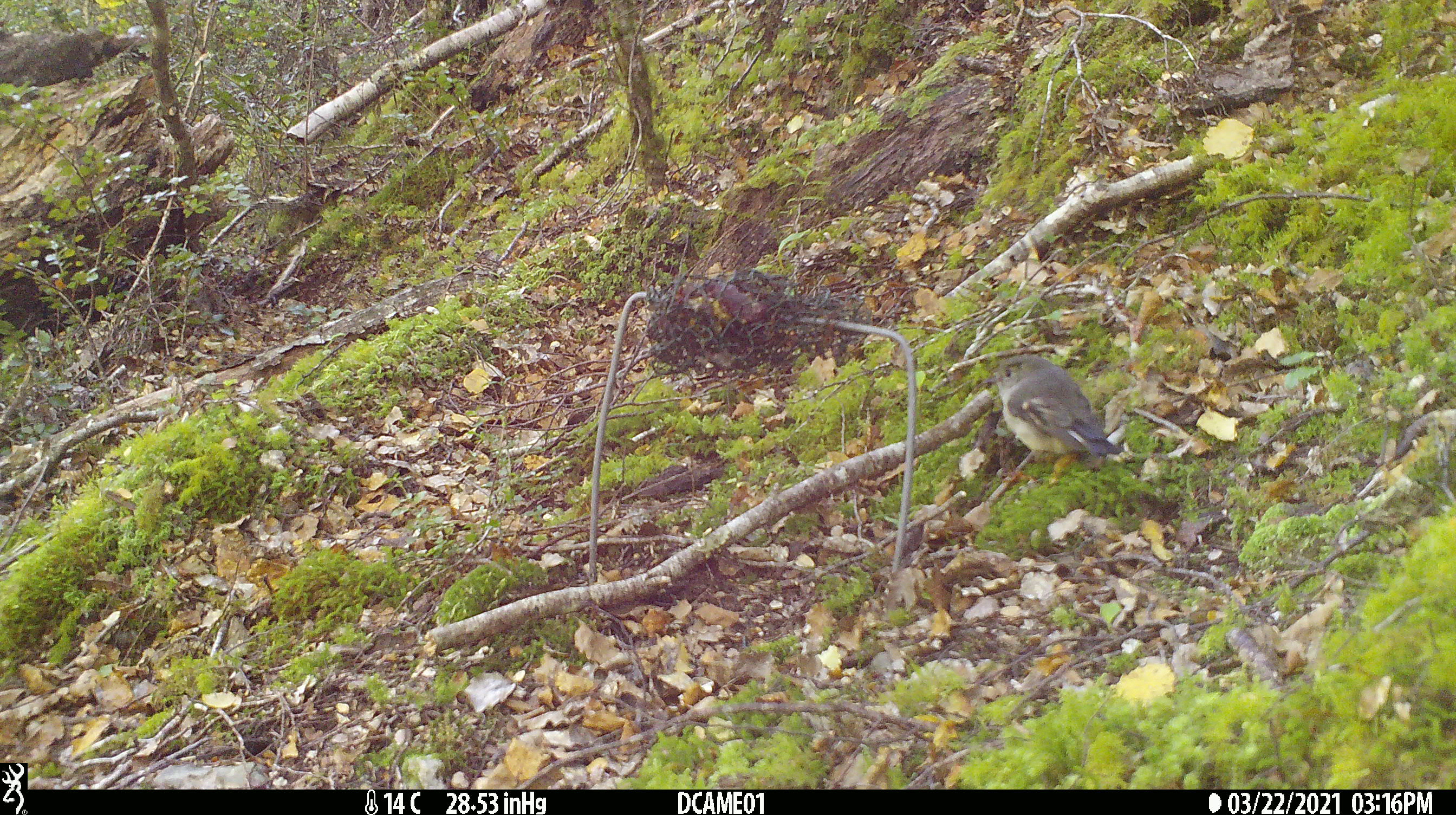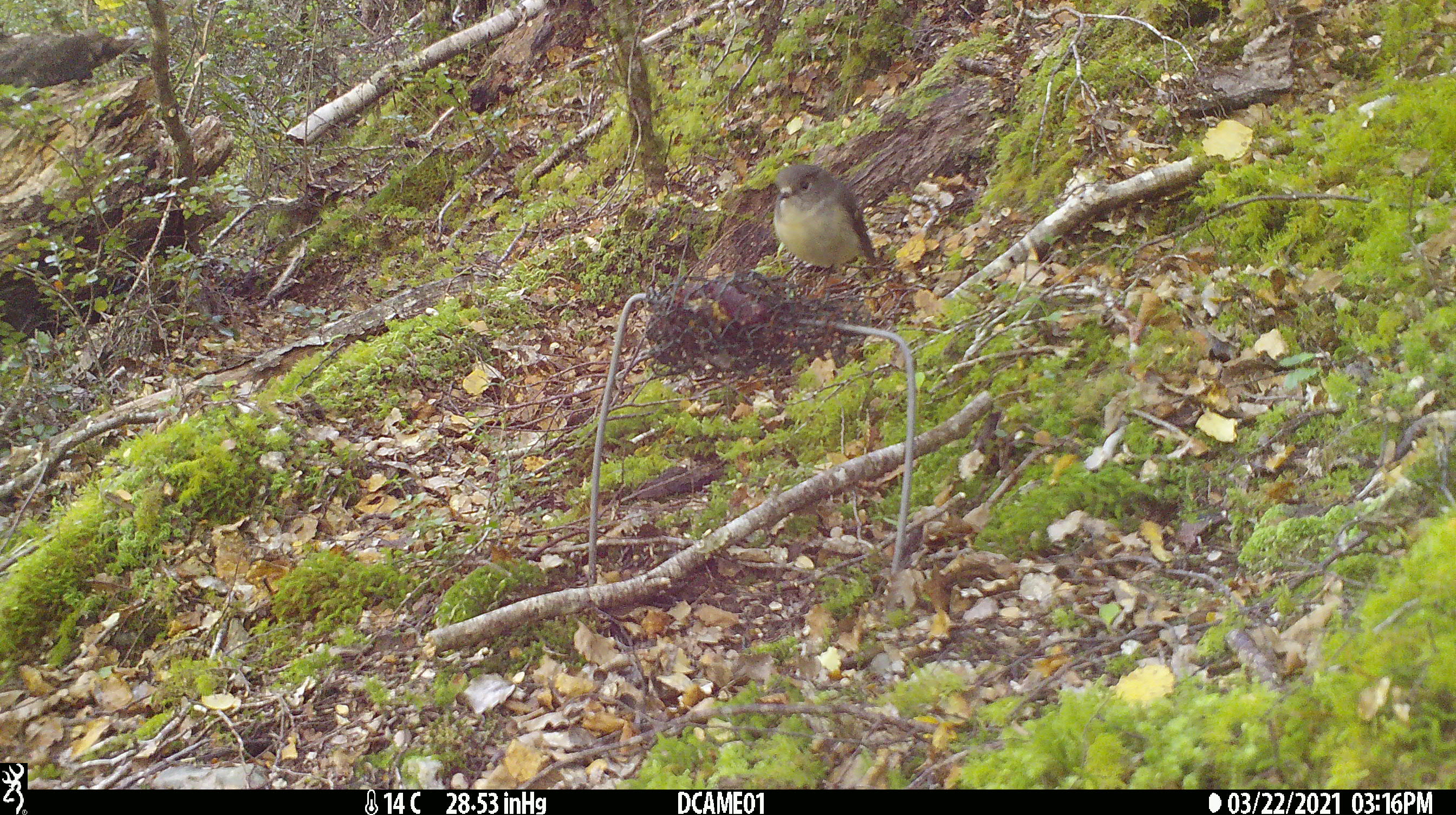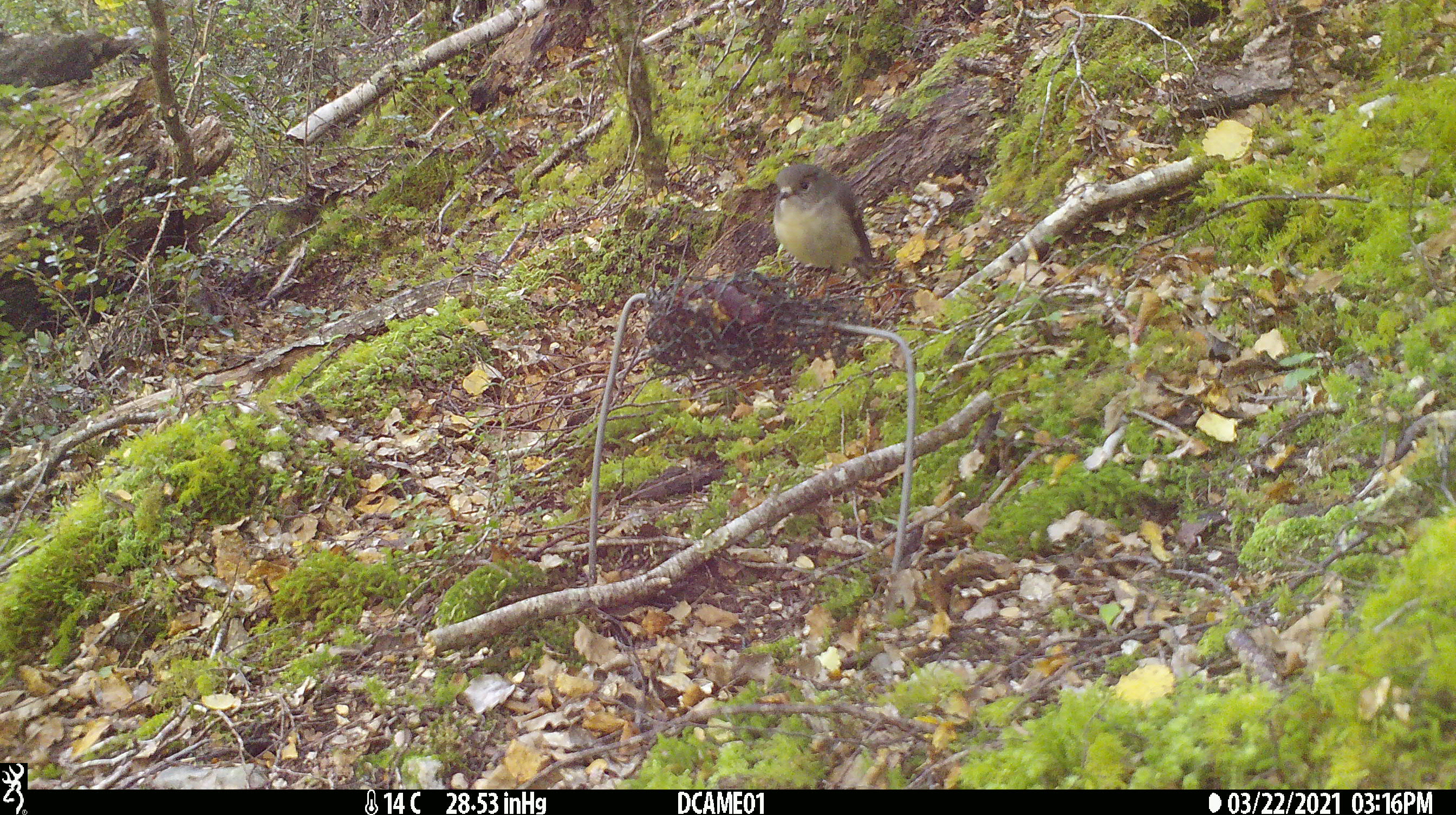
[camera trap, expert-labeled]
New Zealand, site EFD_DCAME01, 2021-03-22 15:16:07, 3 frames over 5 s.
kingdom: Animalia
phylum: Chordata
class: Aves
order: Passeriformes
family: Petroicidae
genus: Petroica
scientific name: Petroica macrocephala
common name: tomtit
Tomtit (Petroica macrocephala).